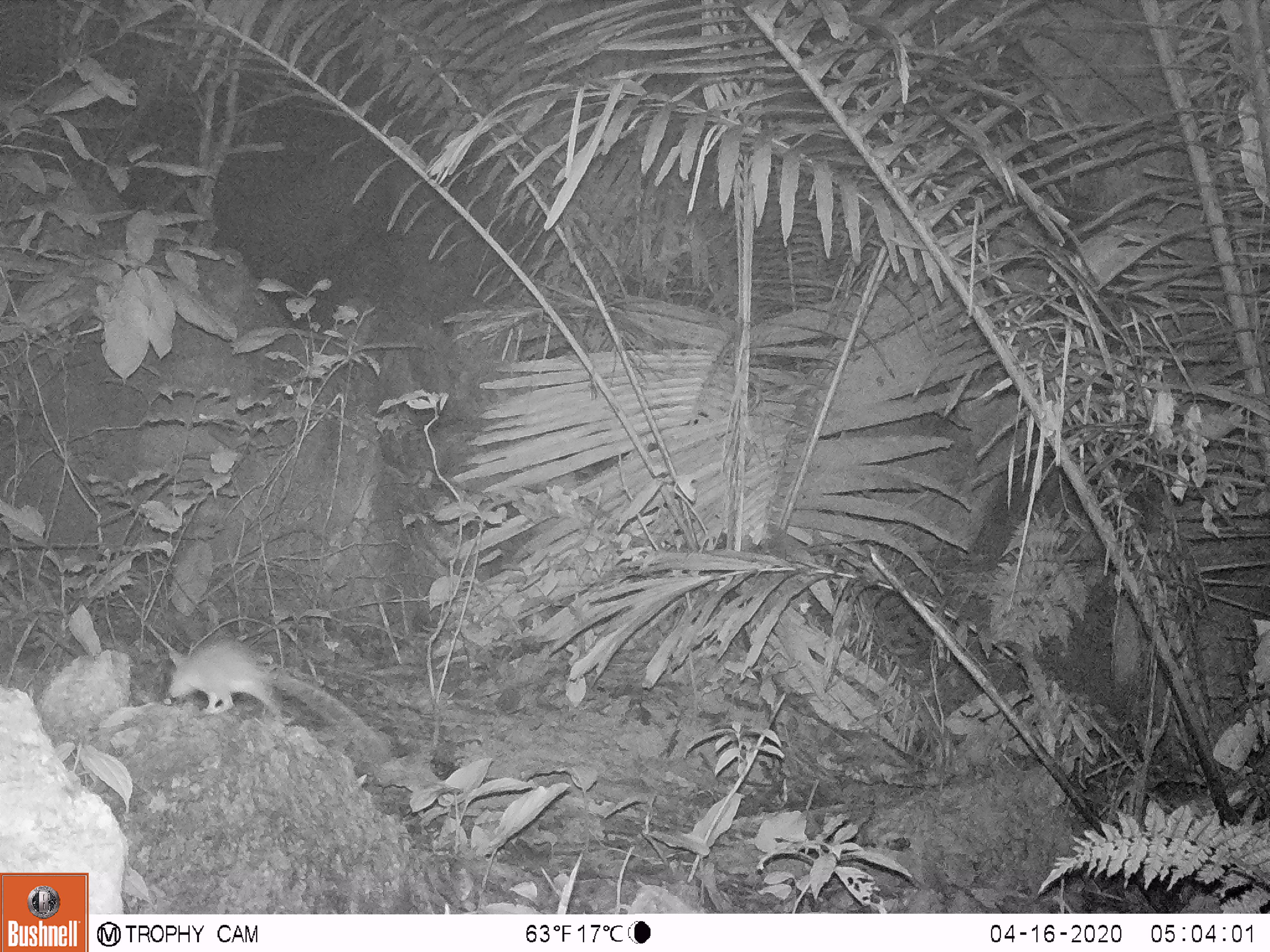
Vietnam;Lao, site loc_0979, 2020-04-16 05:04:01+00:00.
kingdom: Animalia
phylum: Chordata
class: Mammalia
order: Rodentia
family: Muridae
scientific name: Muridae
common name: old-world mice and rats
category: unidentified murid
Unidentified murid (old-world mice and rats) (Muridae). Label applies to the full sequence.